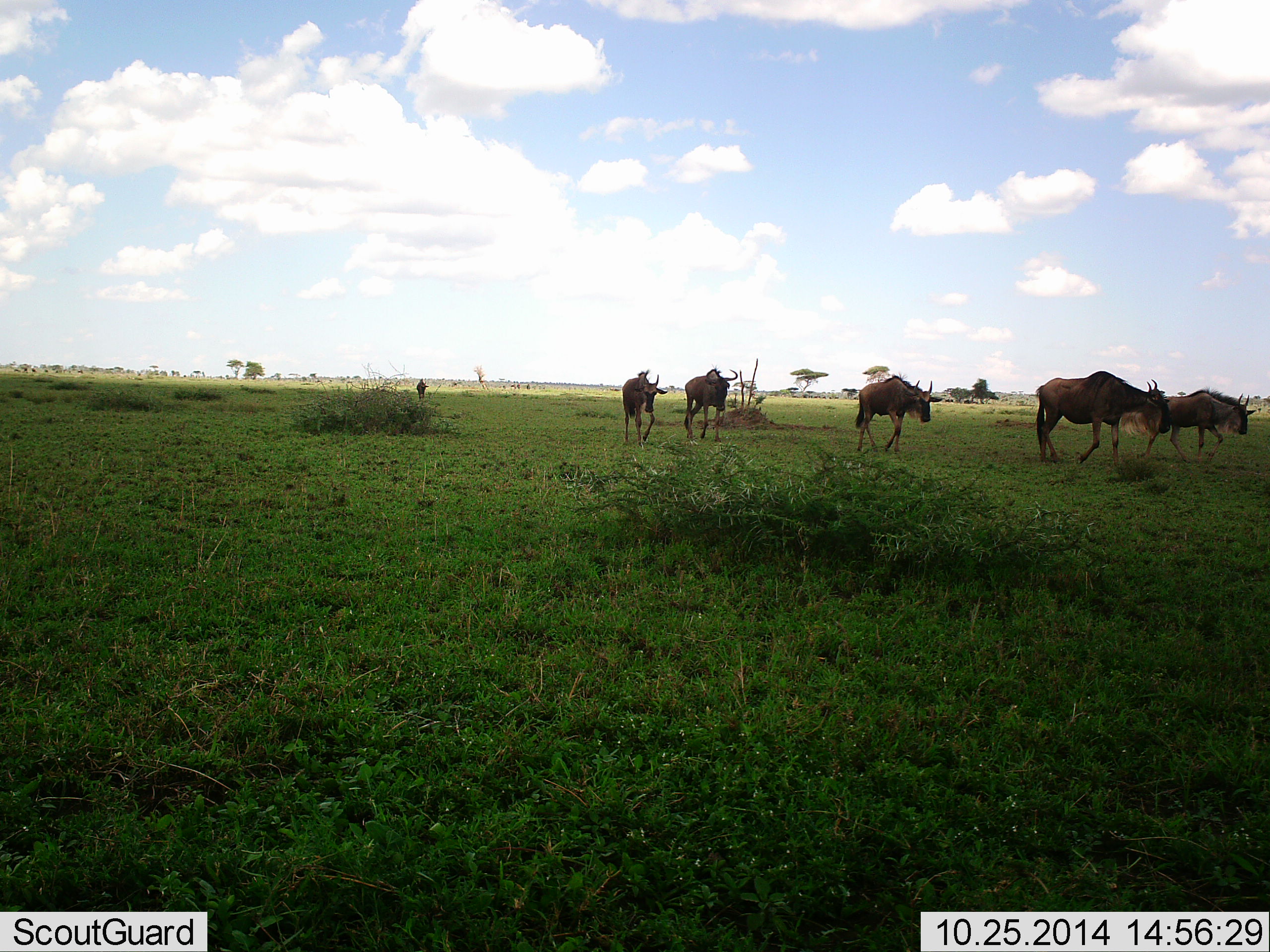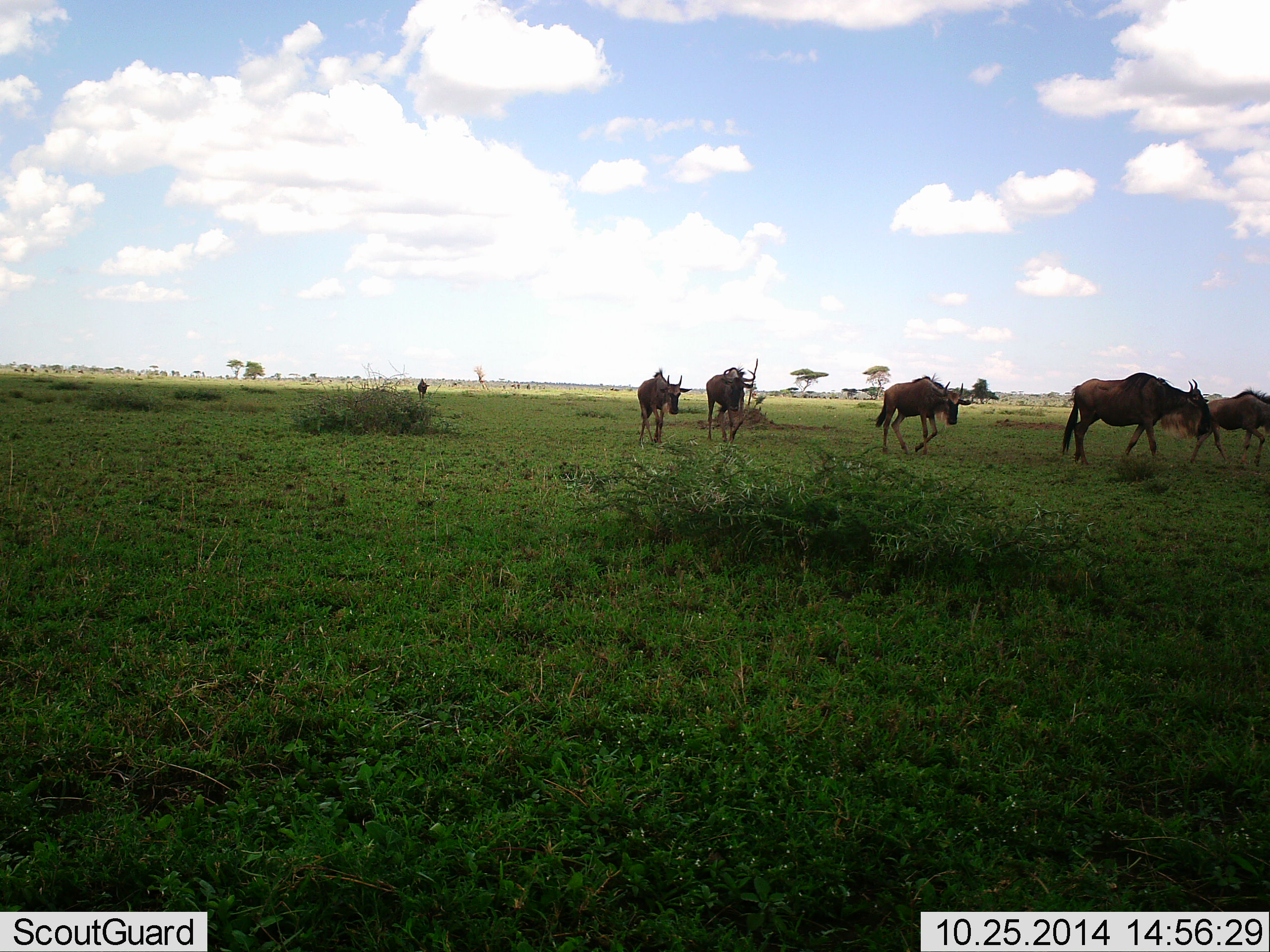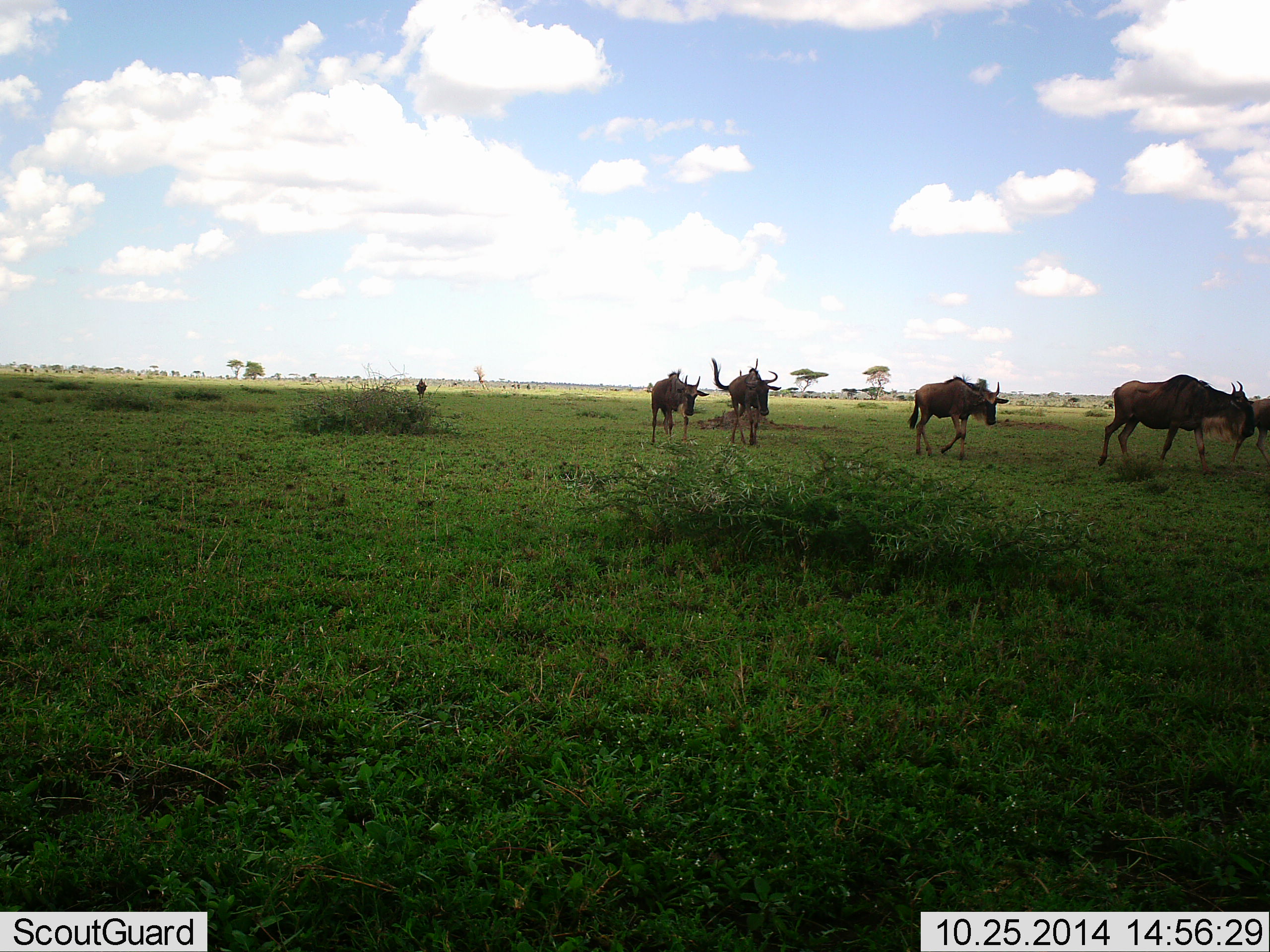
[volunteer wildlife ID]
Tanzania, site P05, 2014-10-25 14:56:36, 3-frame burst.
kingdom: Animalia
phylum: Chordata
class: Mammalia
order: Artiodactyla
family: Bovidae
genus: Connochaetes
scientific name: Connochaetes taurinus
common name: blue wildebeest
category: wildebeest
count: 5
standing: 0%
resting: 0%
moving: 100%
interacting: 0%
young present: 10%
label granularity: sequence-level